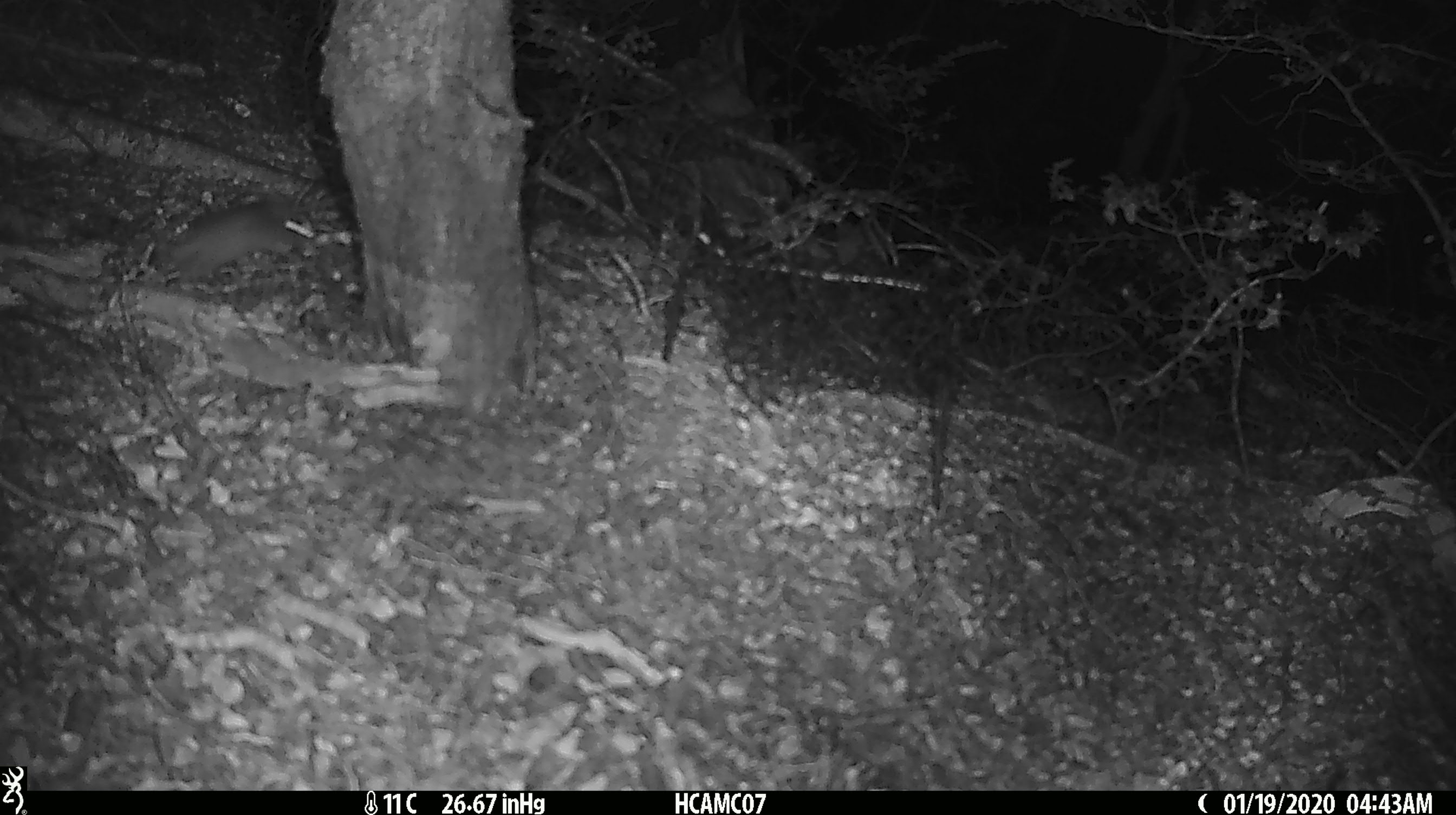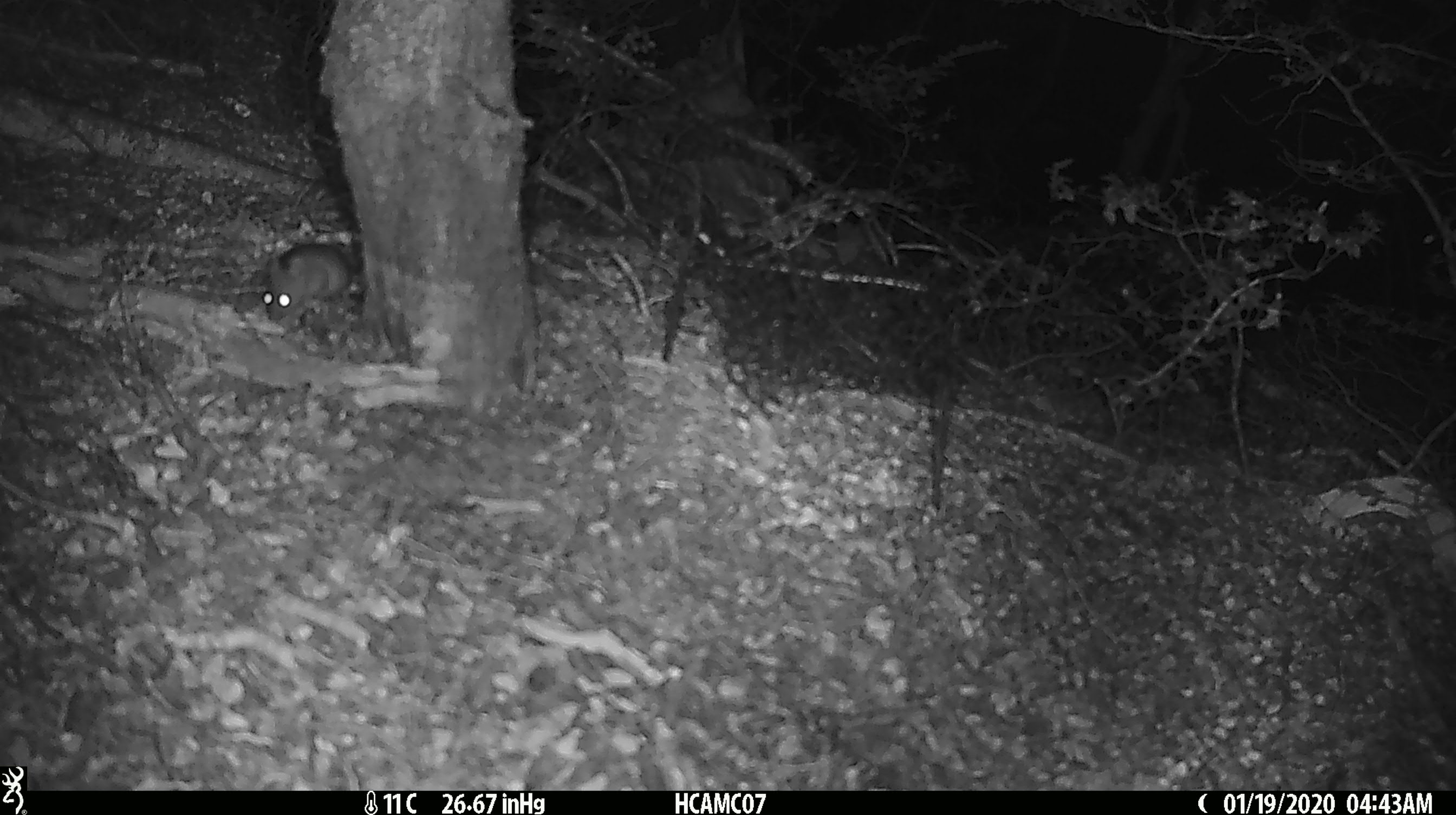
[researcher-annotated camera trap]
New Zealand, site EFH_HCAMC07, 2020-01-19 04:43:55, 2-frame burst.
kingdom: Animalia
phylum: Chordata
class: Mammalia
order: Rodentia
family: Muridae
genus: Mus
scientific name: Mus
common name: mouse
Mouse (Mus).